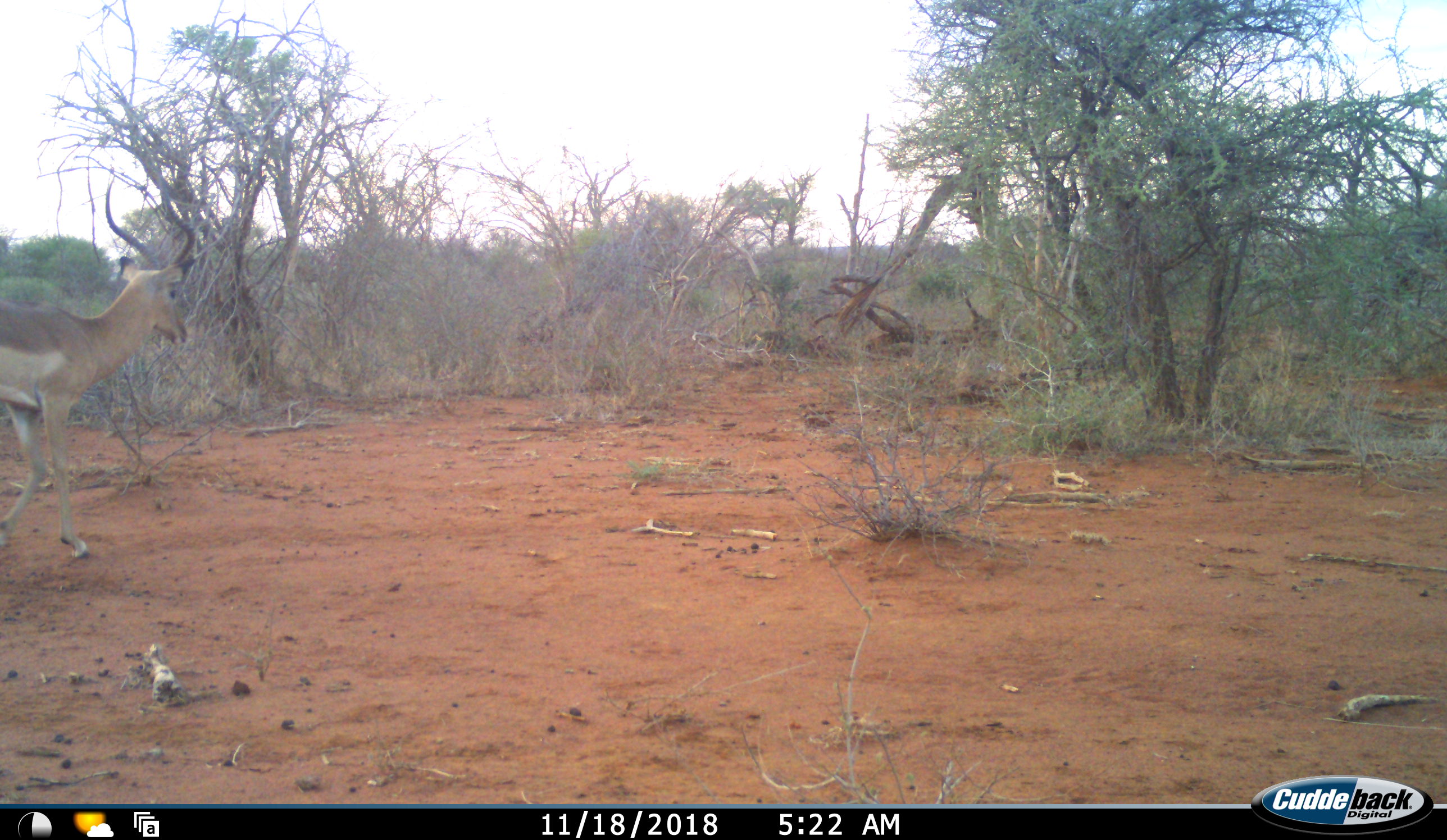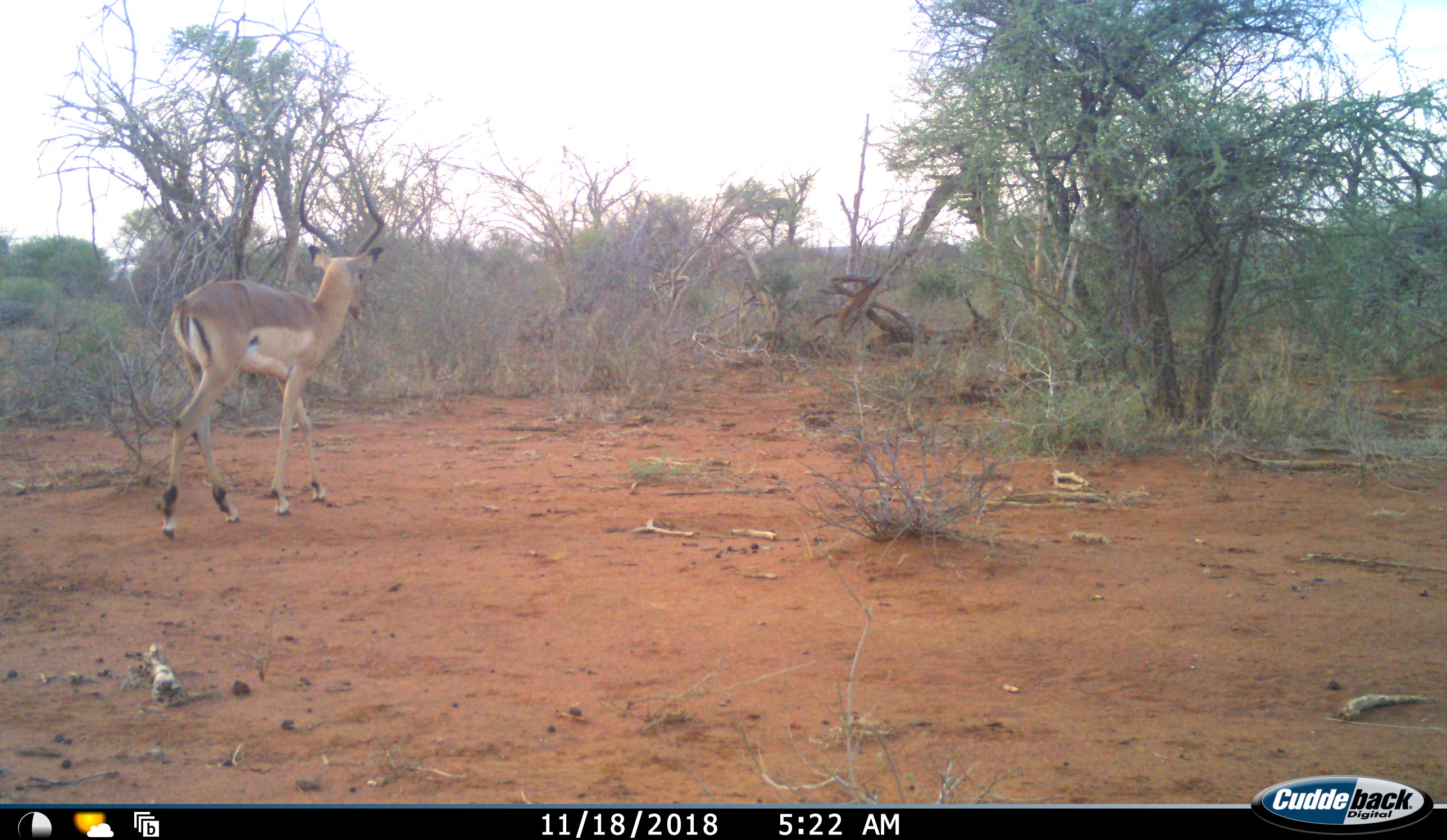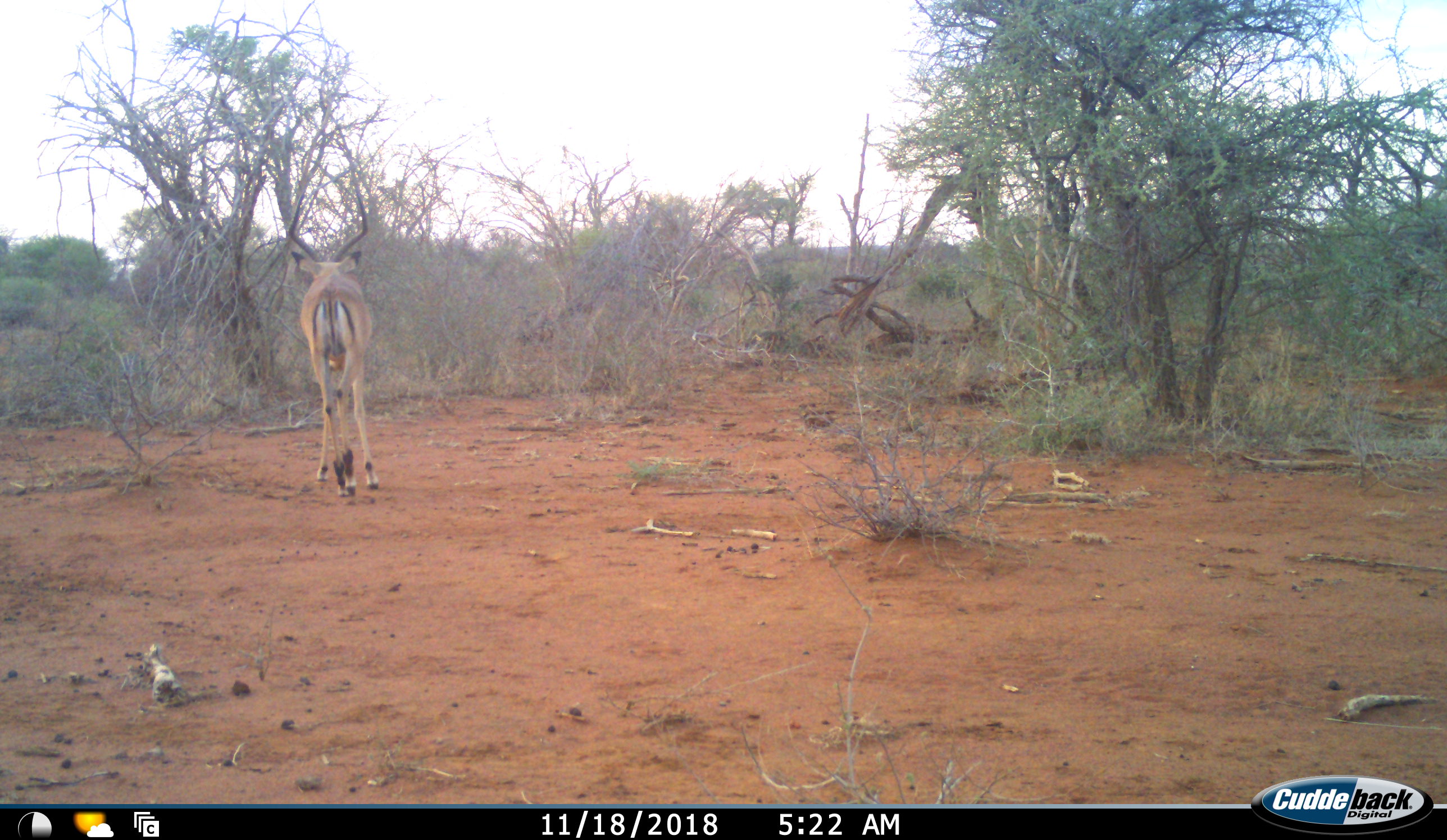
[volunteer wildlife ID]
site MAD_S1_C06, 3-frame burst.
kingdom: Animalia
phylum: Chordata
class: Mammalia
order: Artiodactyla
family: Bovidae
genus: Aepyceros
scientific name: Aepyceros melampus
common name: impala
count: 1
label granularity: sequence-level